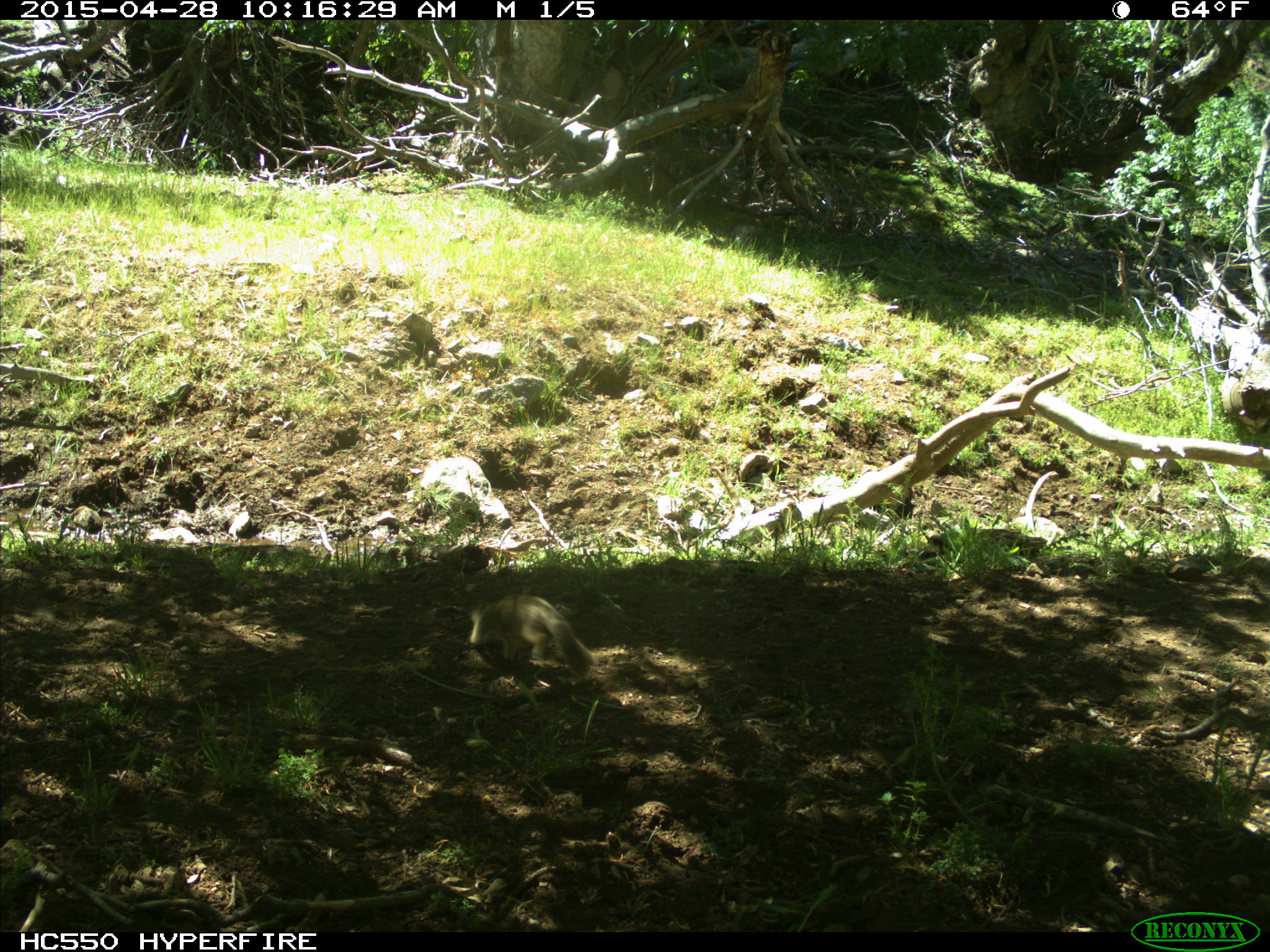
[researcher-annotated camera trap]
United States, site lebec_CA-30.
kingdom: Animalia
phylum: Chordata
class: Mammalia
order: Rodentia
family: Sciuridae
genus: Otospermophilus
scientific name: Otospermophilus beecheyi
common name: california ground squirrel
Otospermophilus beecheyi (california ground squirrel).